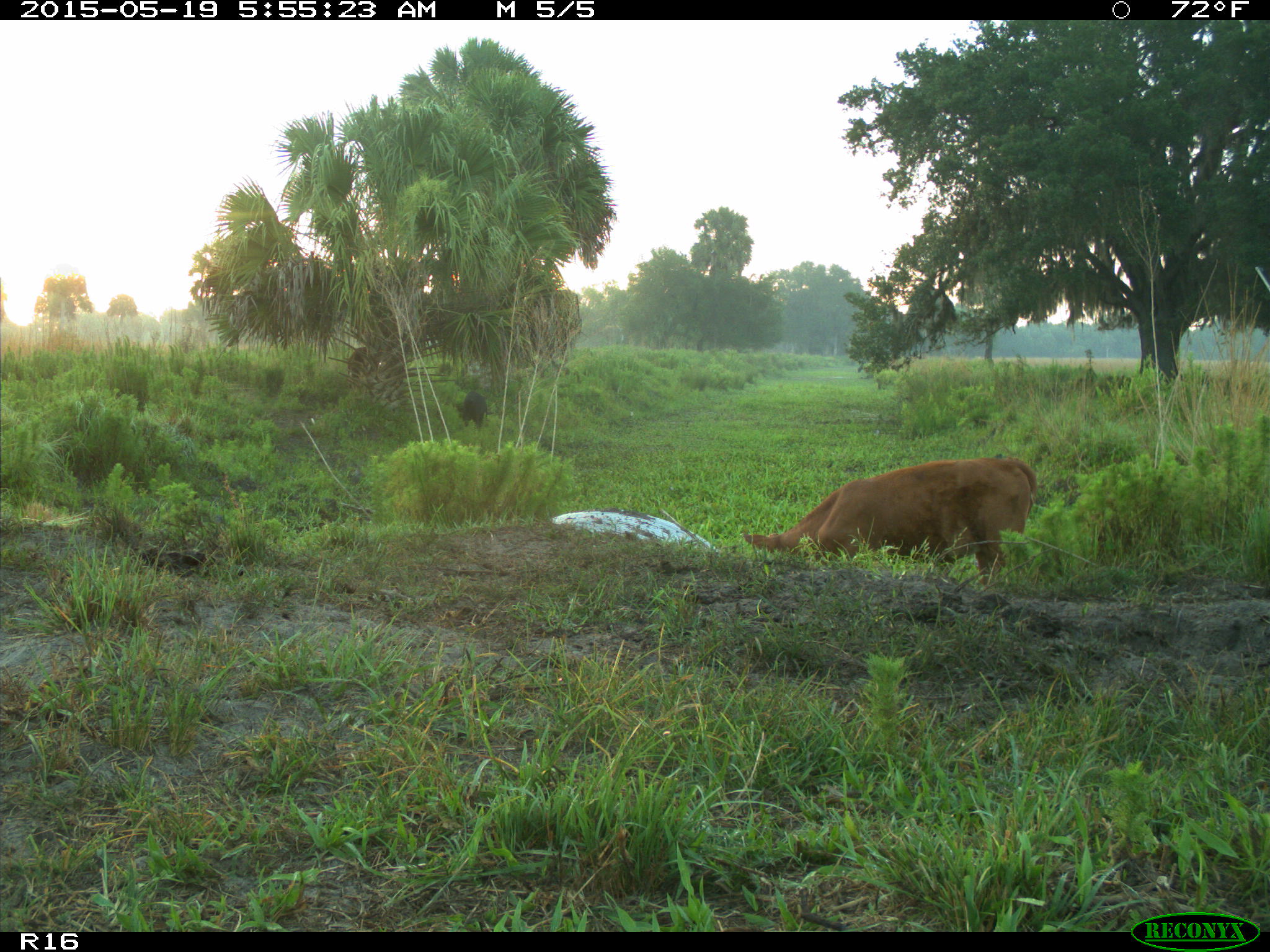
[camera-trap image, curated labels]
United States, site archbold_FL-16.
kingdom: Animalia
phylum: Chordata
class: Mammalia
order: Artiodactyla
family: Suidae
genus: Sus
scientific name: Sus scrofa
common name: wild boar